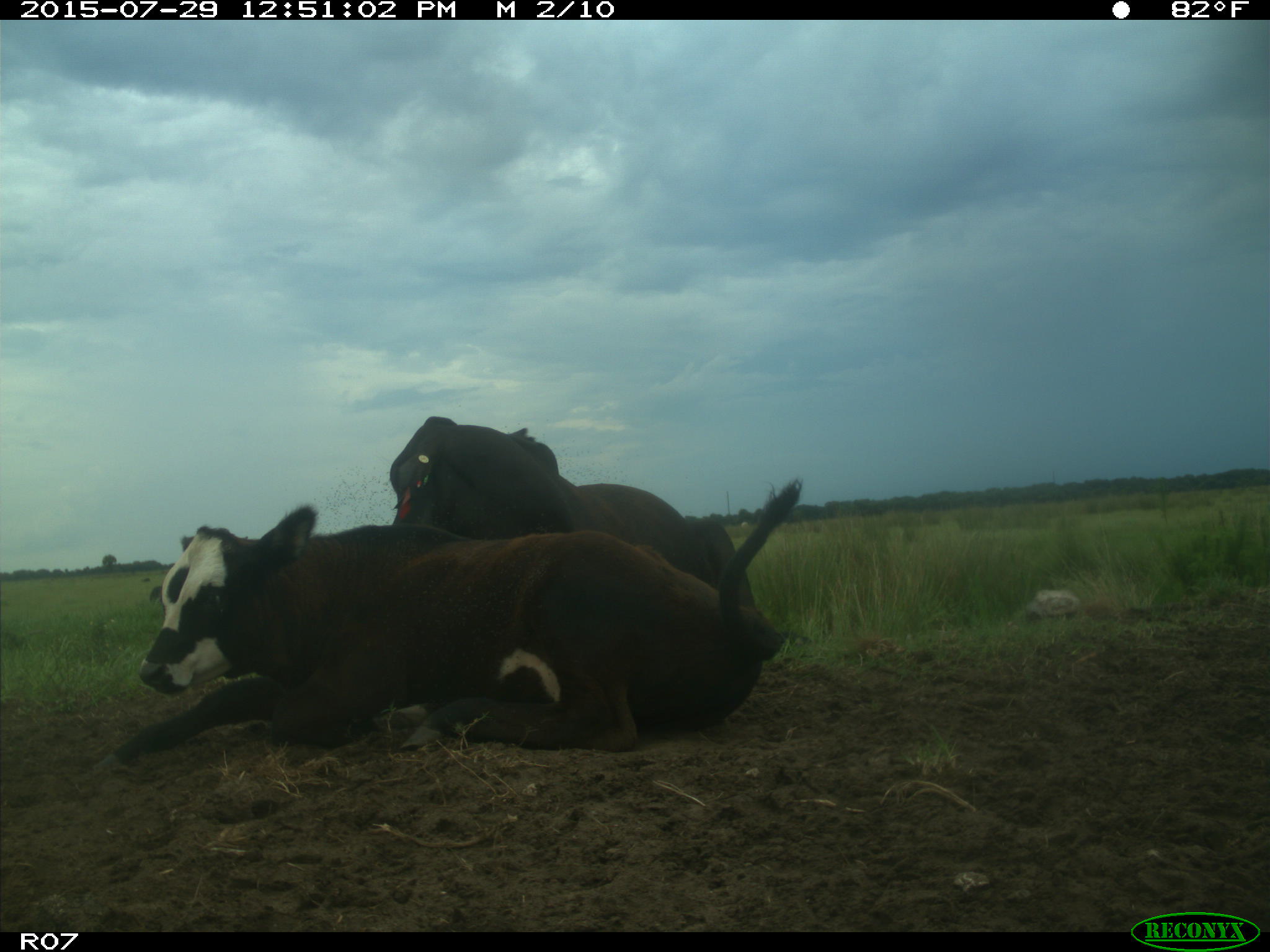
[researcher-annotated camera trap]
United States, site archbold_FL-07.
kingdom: Animalia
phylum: Chordata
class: Mammalia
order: Artiodactyla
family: Bovidae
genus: Bos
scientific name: Bos taurus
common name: domestic cow